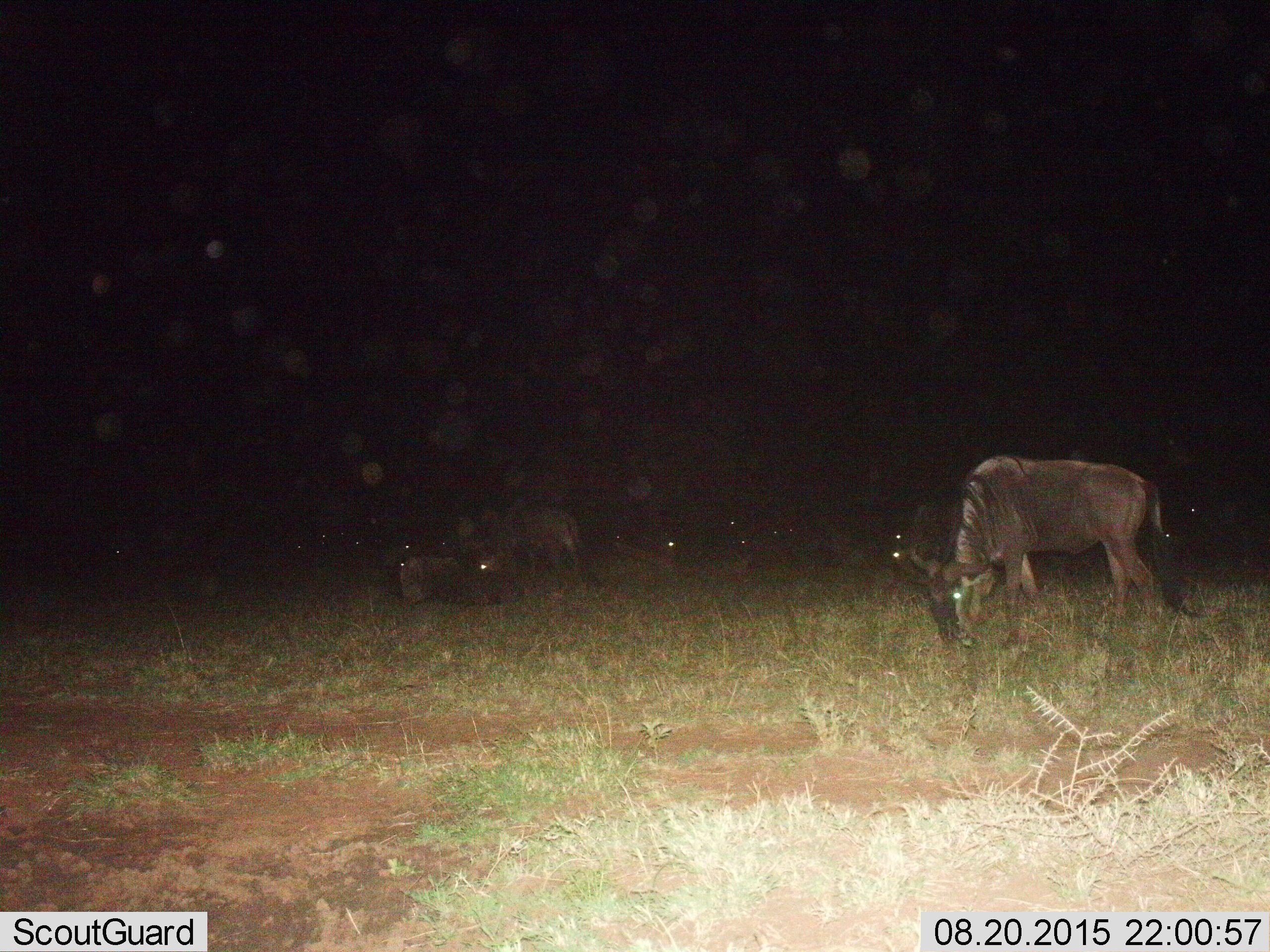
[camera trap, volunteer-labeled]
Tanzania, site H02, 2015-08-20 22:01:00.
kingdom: Animalia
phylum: Chordata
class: Mammalia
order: Artiodactyla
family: Bovidae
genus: Connochaetes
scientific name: Connochaetes taurinus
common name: blue wildebeest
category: wildebeest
Wildebeest (blue wildebeest) (Connochaetes taurinus), count 8. Behavior (volunteer vote fractions): standing 56%, resting 33%, moving 11%, interacting 0%. Young present (vote fraction): 0%. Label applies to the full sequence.